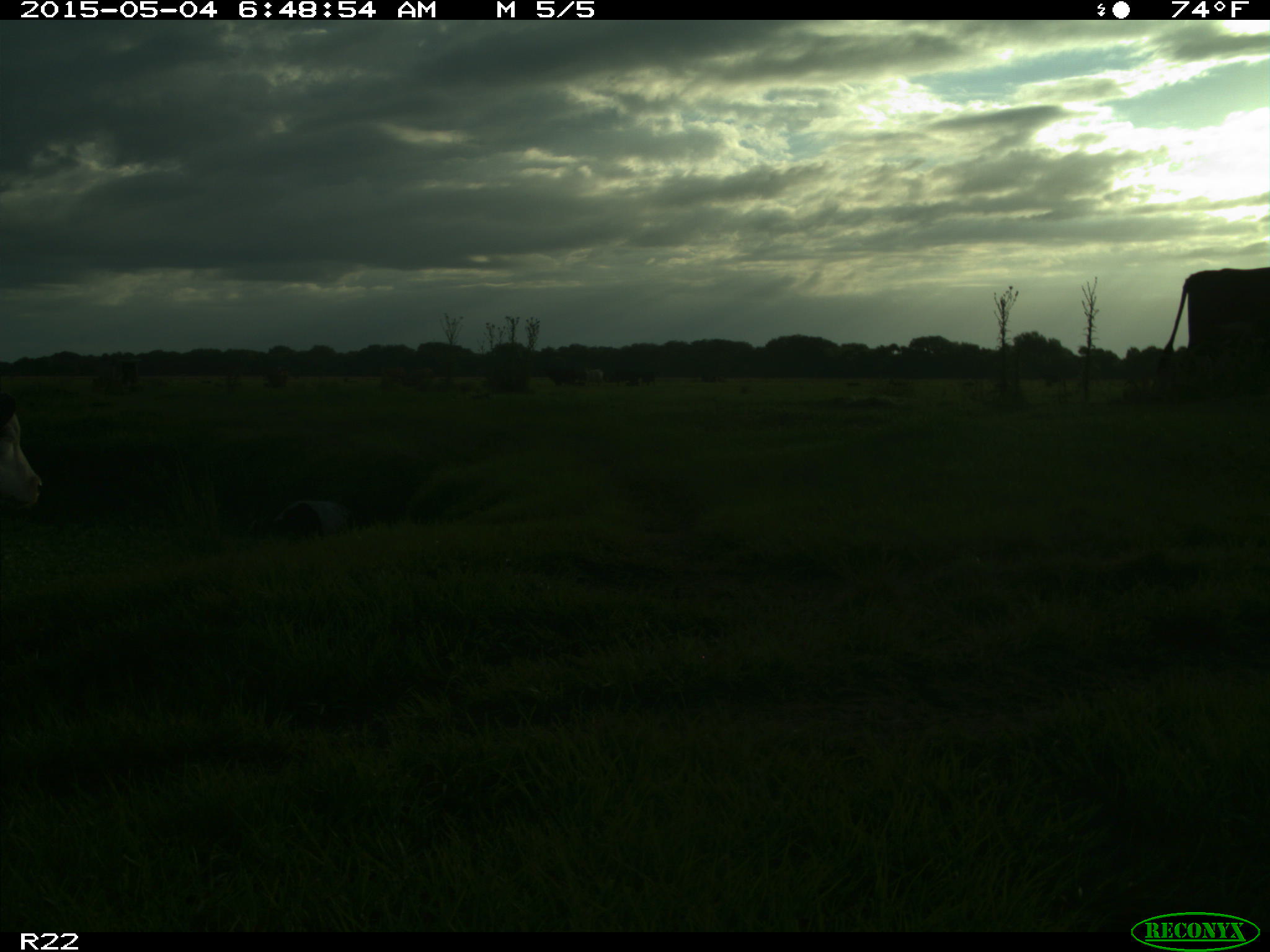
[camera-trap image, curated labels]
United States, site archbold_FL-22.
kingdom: Animalia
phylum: Chordata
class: Mammalia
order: Artiodactyla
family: Bovidae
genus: Bos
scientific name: Bos taurus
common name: domestic cow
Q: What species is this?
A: Bos taurus (domestic cow).